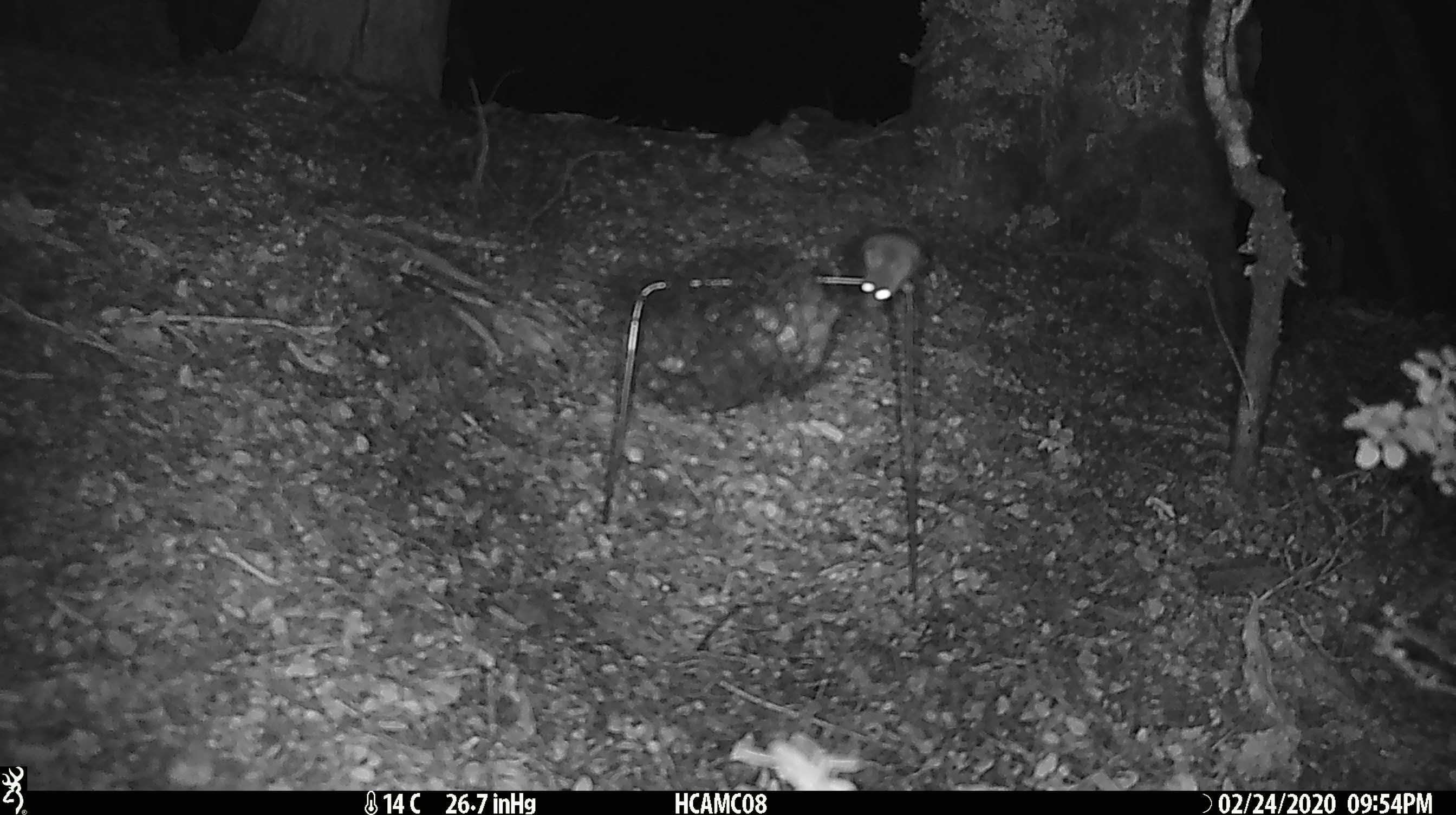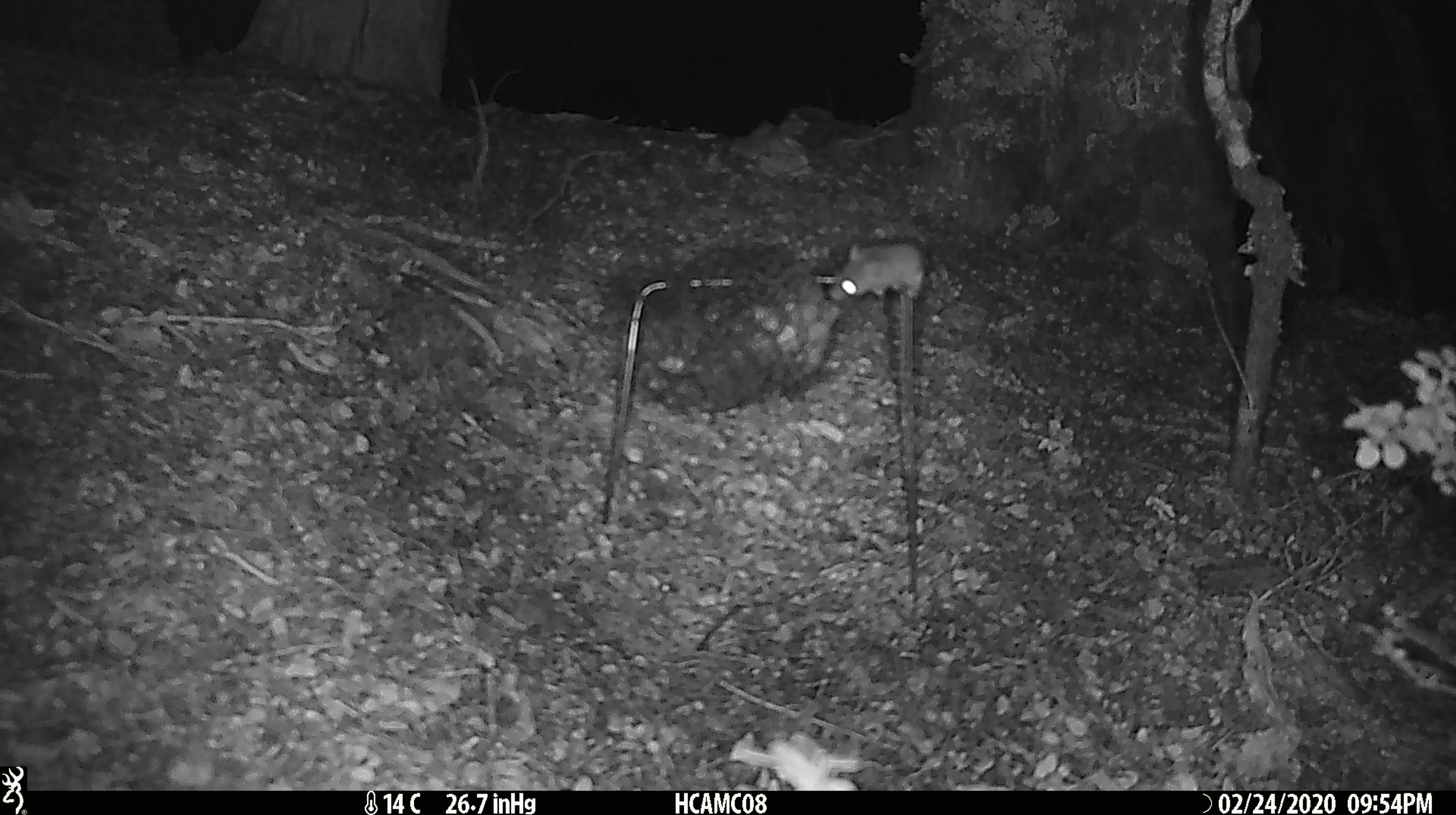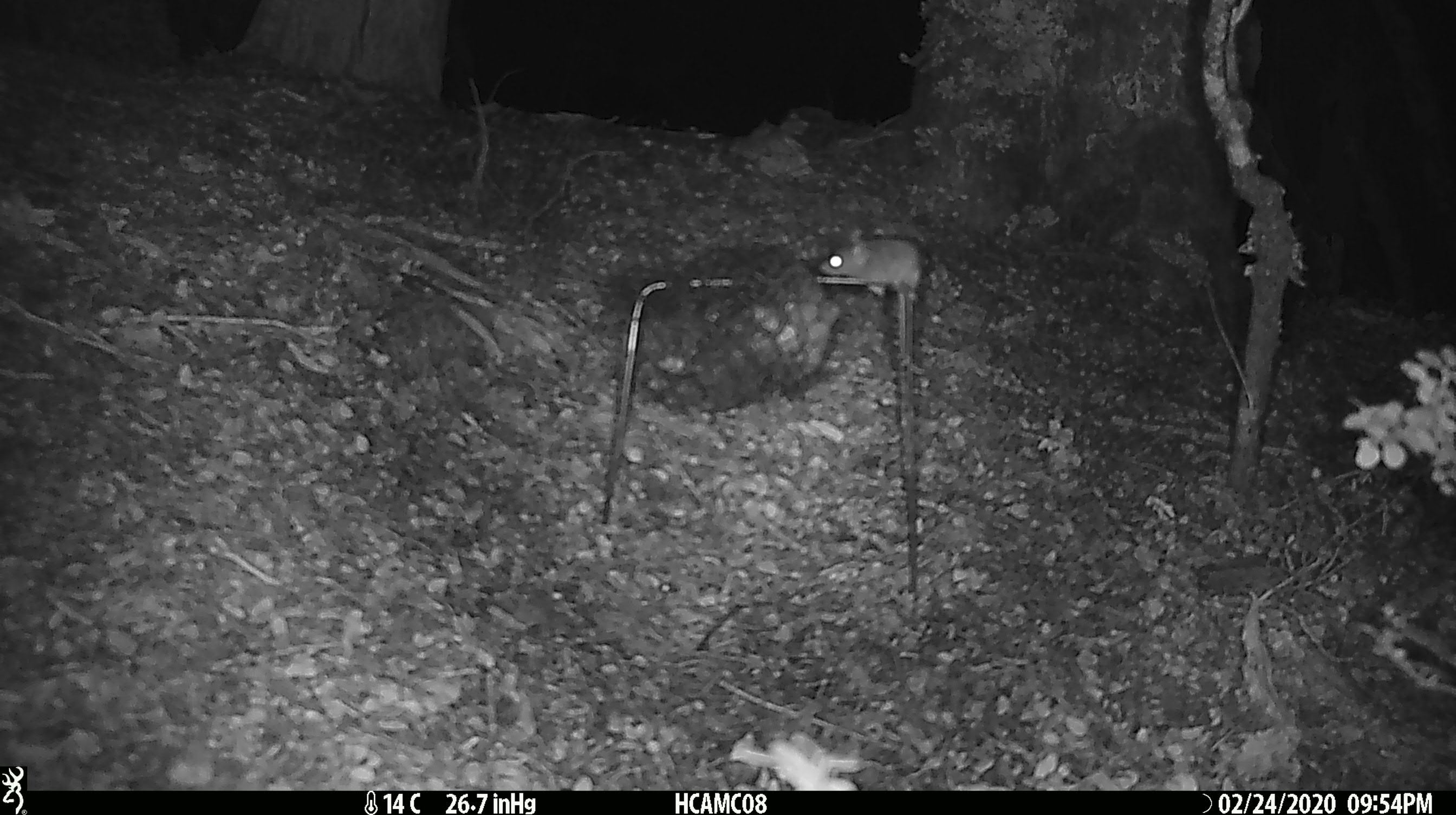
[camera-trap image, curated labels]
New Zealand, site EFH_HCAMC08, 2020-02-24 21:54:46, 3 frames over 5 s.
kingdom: Animalia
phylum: Chordata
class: Mammalia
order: Rodentia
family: Muridae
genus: Mus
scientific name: Mus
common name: mouse